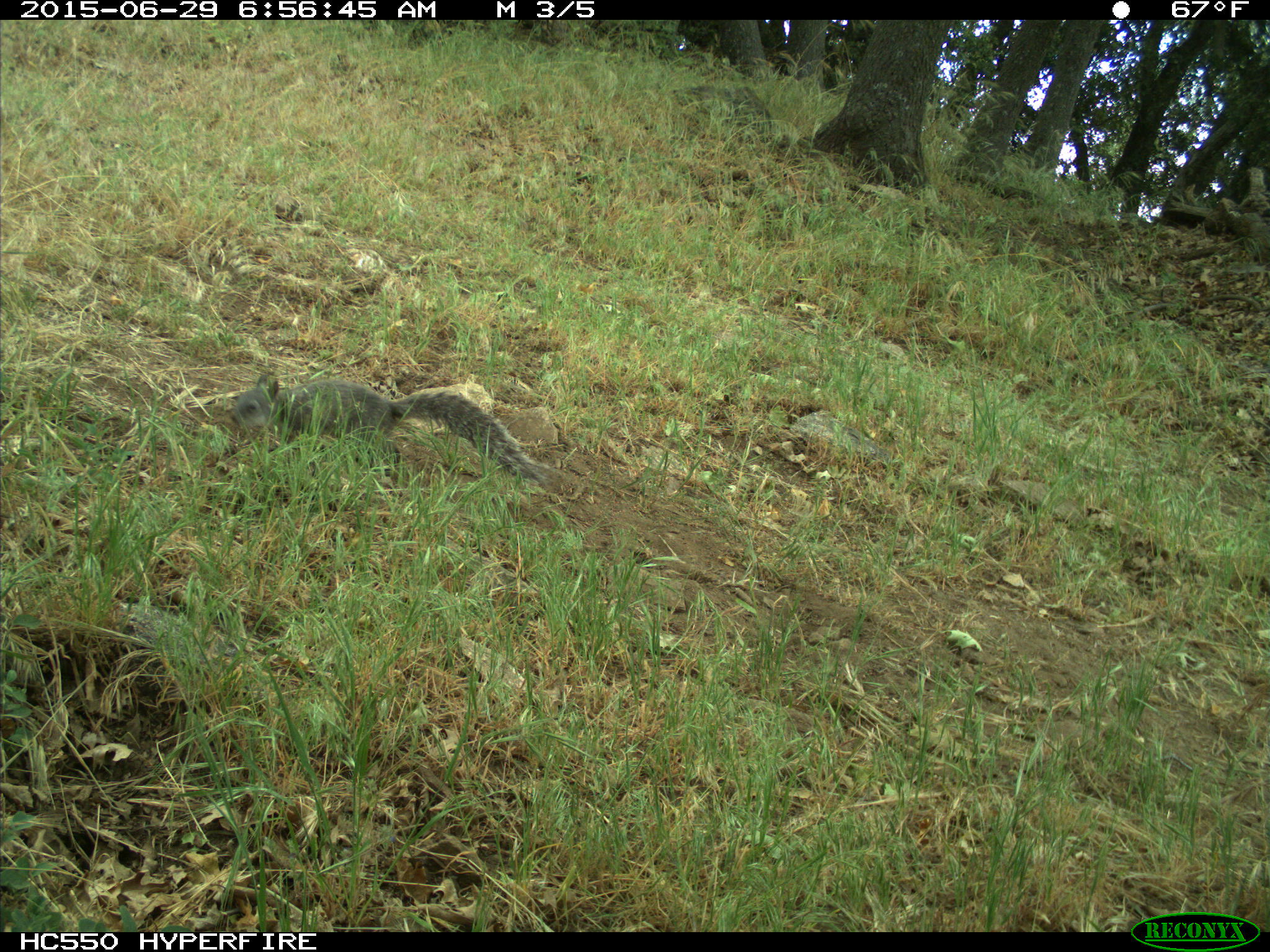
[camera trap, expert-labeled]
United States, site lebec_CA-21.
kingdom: Animalia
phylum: Chordata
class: Mammalia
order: Rodentia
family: Sciuridae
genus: Sciurus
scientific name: Sciurus carolinensis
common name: eastern gray squirrel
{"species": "Sciurus carolinensis (eastern gray squirrel)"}